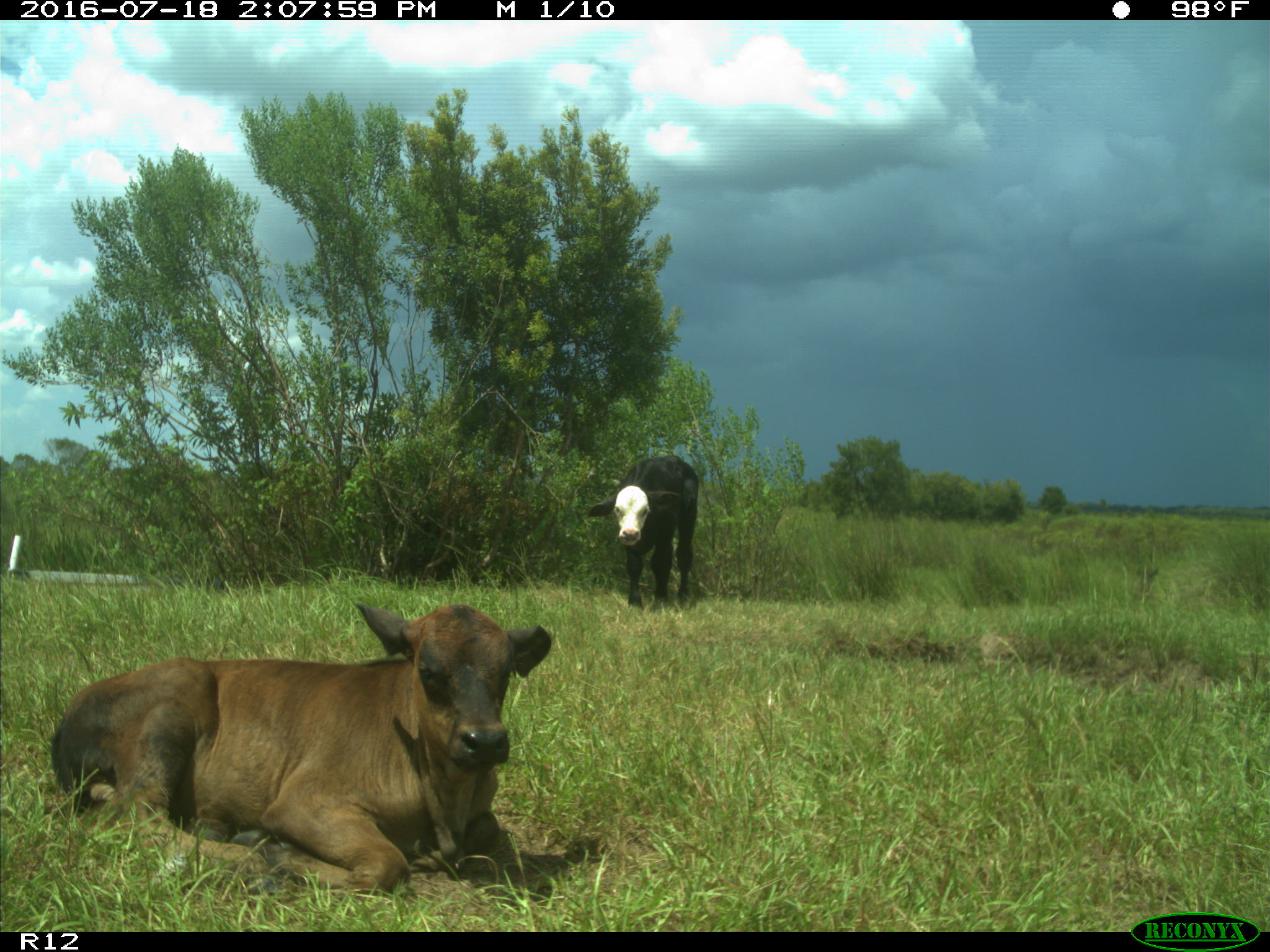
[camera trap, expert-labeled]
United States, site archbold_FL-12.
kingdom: Animalia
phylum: Chordata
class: Mammalia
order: Artiodactyla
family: Bovidae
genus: Bos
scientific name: Bos taurus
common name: domestic cow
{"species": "Bos taurus (domestic cow)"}